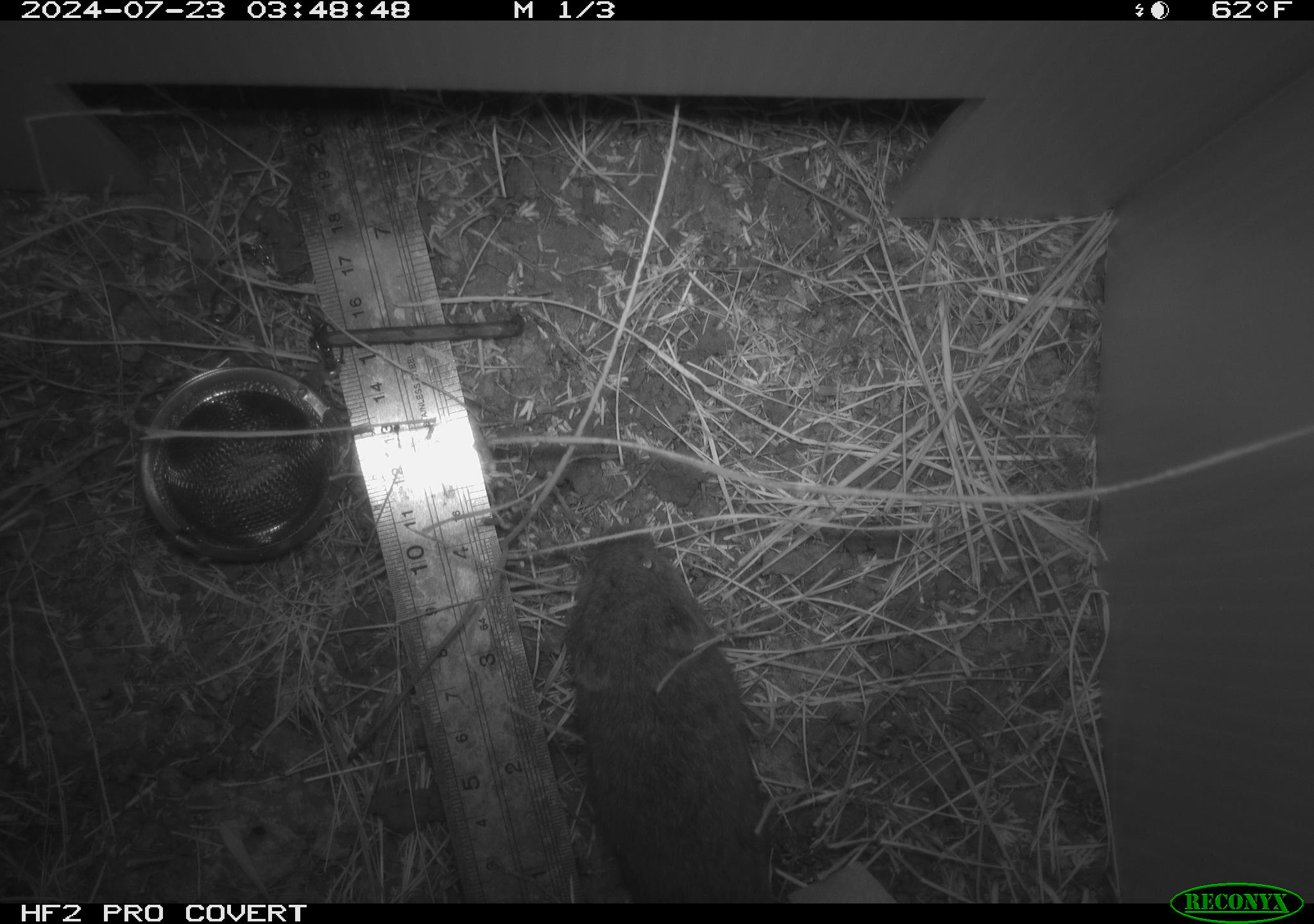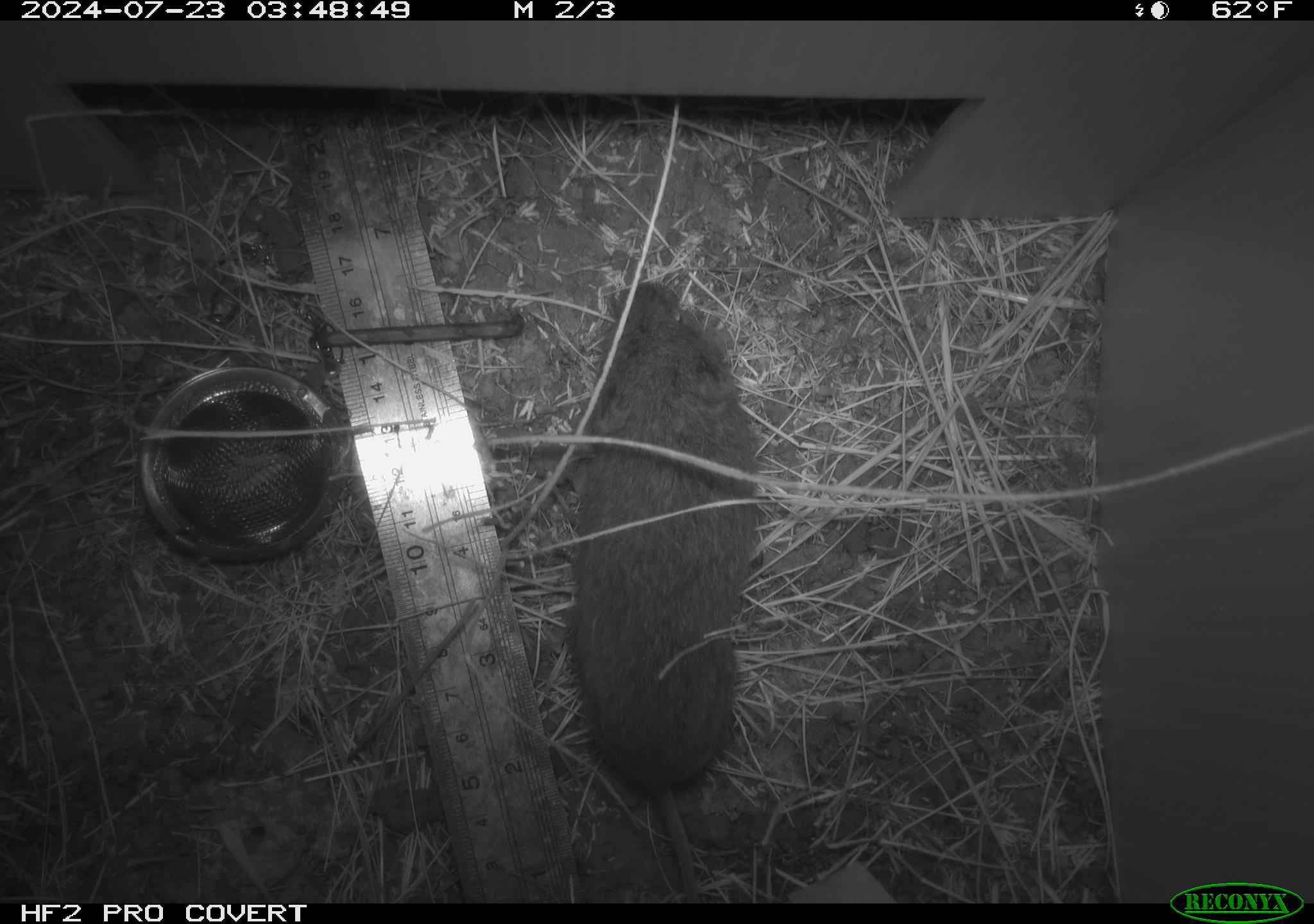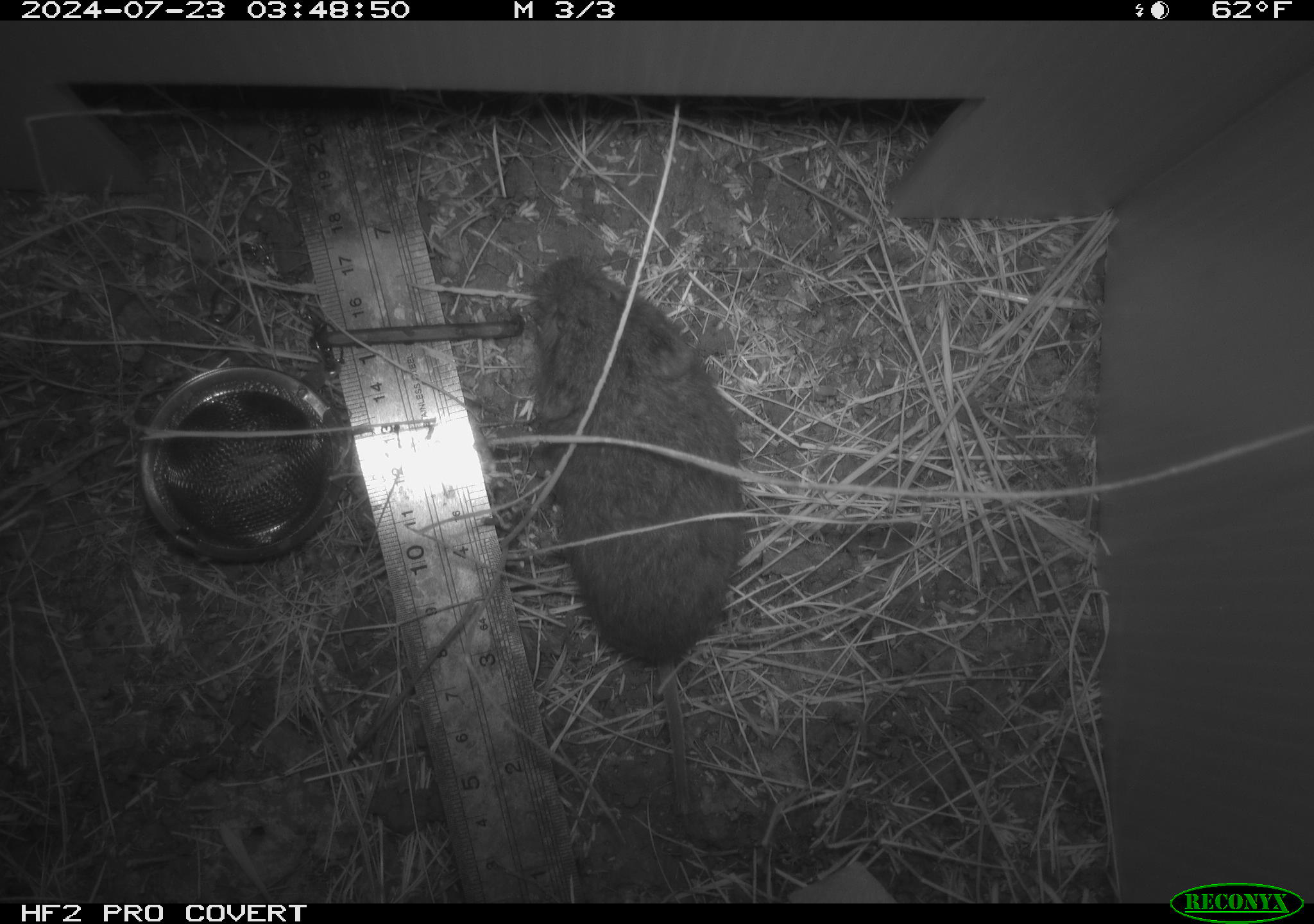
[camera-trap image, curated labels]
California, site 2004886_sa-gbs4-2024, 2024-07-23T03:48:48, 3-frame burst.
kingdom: Animalia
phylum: Chordata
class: Mammalia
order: Rodentia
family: Cricetidae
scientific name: Arvicolinae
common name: voles, lemmings, and muskrats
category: arvicolinae subfamily